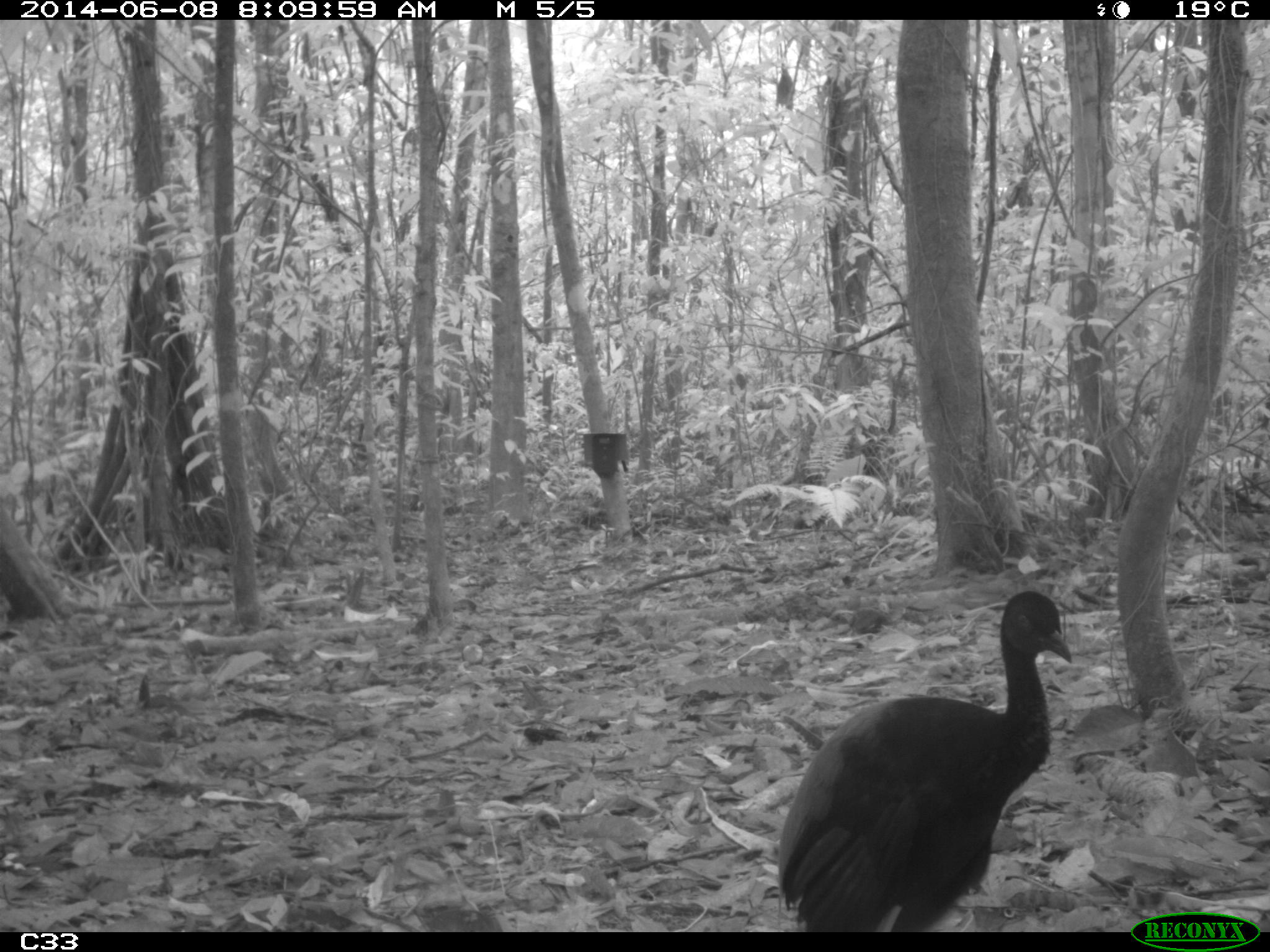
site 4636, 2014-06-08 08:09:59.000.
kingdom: Animalia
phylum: Chordata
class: Aves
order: Gruiformes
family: Psophiidae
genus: Psophia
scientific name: Psophia crepitans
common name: gray-winged trumpeter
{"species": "Psophia crepitans (gray-winged trumpeter)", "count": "2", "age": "adult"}